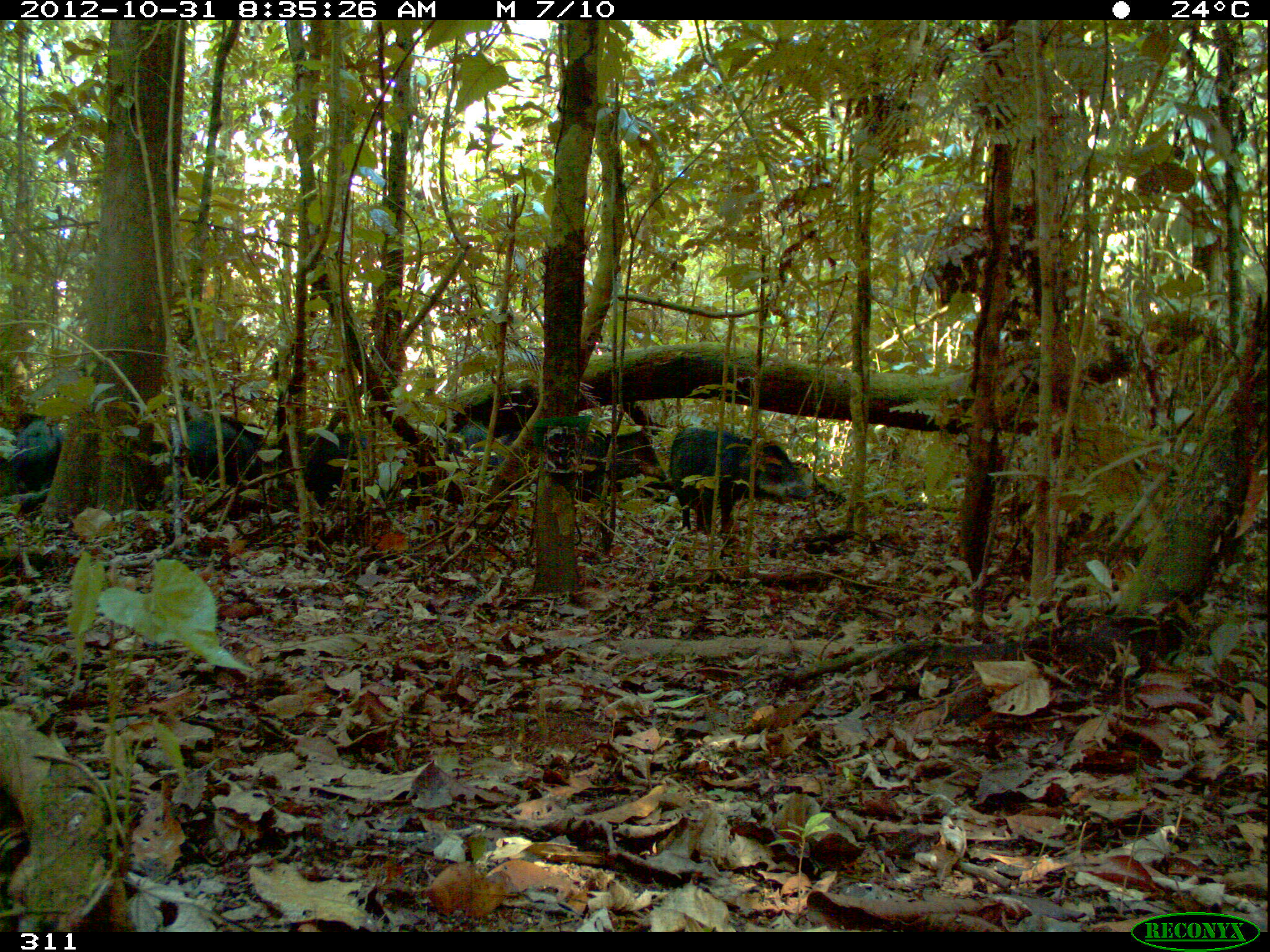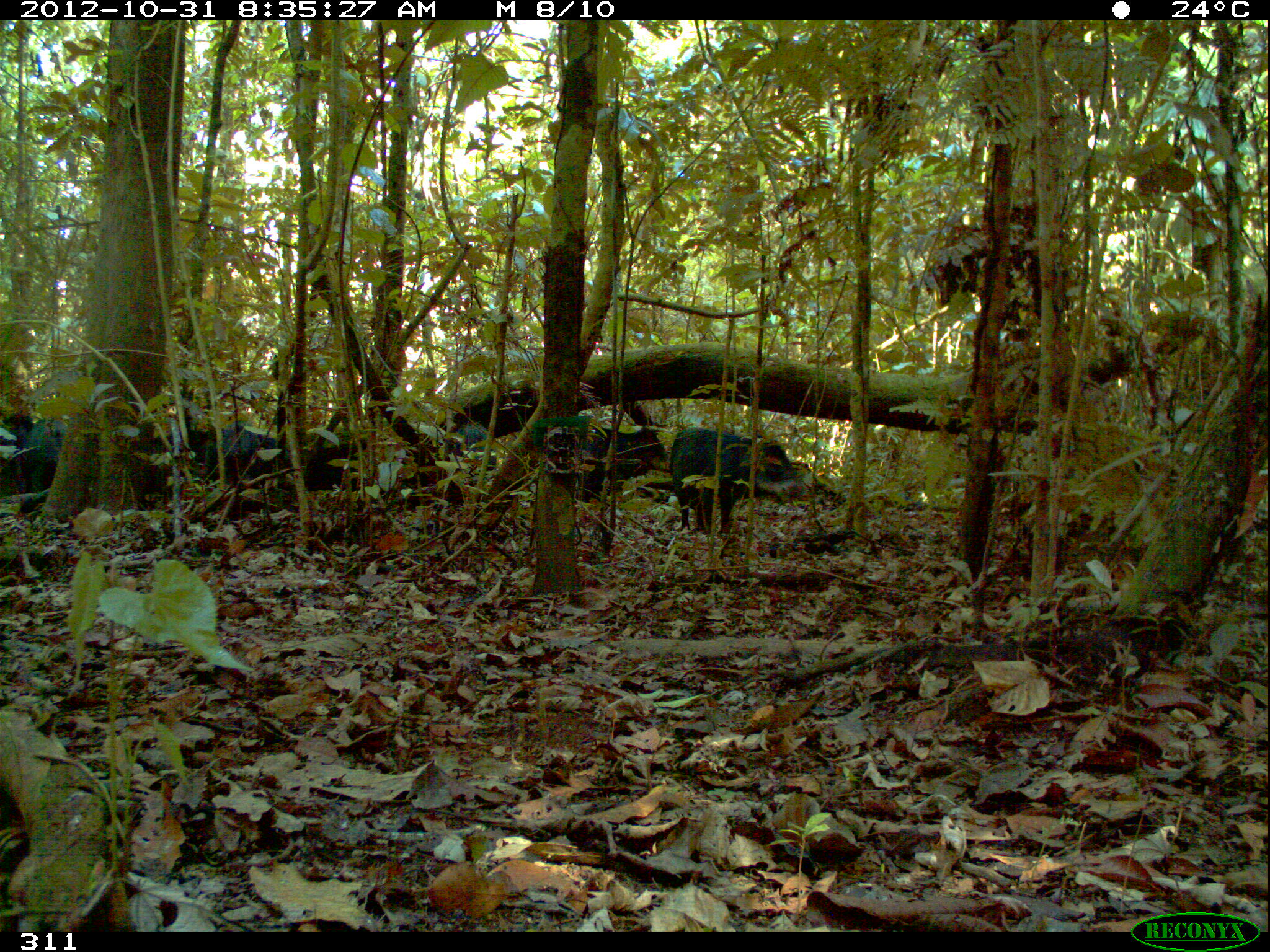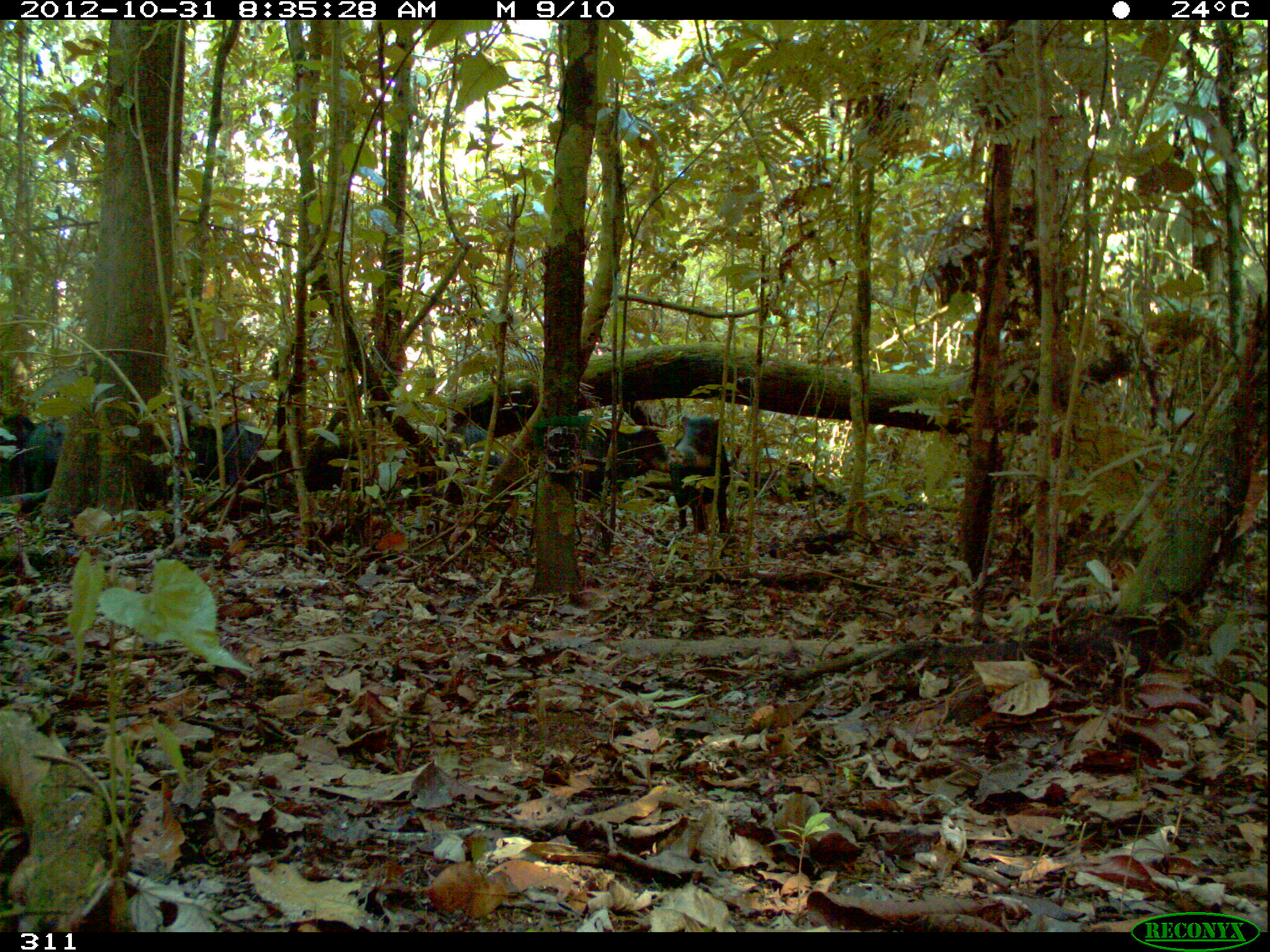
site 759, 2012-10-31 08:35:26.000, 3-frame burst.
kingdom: Animalia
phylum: Chordata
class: Mammalia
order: Artiodactyla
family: Tayassuidae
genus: Tayassu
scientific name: Tayassu pecari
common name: white-lipped peccary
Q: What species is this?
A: Tayassu pecari (white-lipped peccary).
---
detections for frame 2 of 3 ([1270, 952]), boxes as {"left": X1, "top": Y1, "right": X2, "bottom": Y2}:
tayassu pecari: {"left": 668, "top": 425, "right": 798, "bottom": 537}; {"left": 2, "top": 411, "right": 63, "bottom": 516}; {"left": 586, "top": 425, "right": 670, "bottom": 501}; {"left": 210, "top": 422, "right": 277, "bottom": 461}; {"left": 450, "top": 418, "right": 498, "bottom": 468}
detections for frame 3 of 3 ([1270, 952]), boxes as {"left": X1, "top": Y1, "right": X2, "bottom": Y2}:
tayassu pecari: {"left": 585, "top": 406, "right": 670, "bottom": 501}; {"left": 669, "top": 414, "right": 731, "bottom": 534}; {"left": 1, "top": 414, "right": 64, "bottom": 493}; {"left": 188, "top": 420, "right": 264, "bottom": 482}; {"left": 448, "top": 423, "right": 502, "bottom": 470}